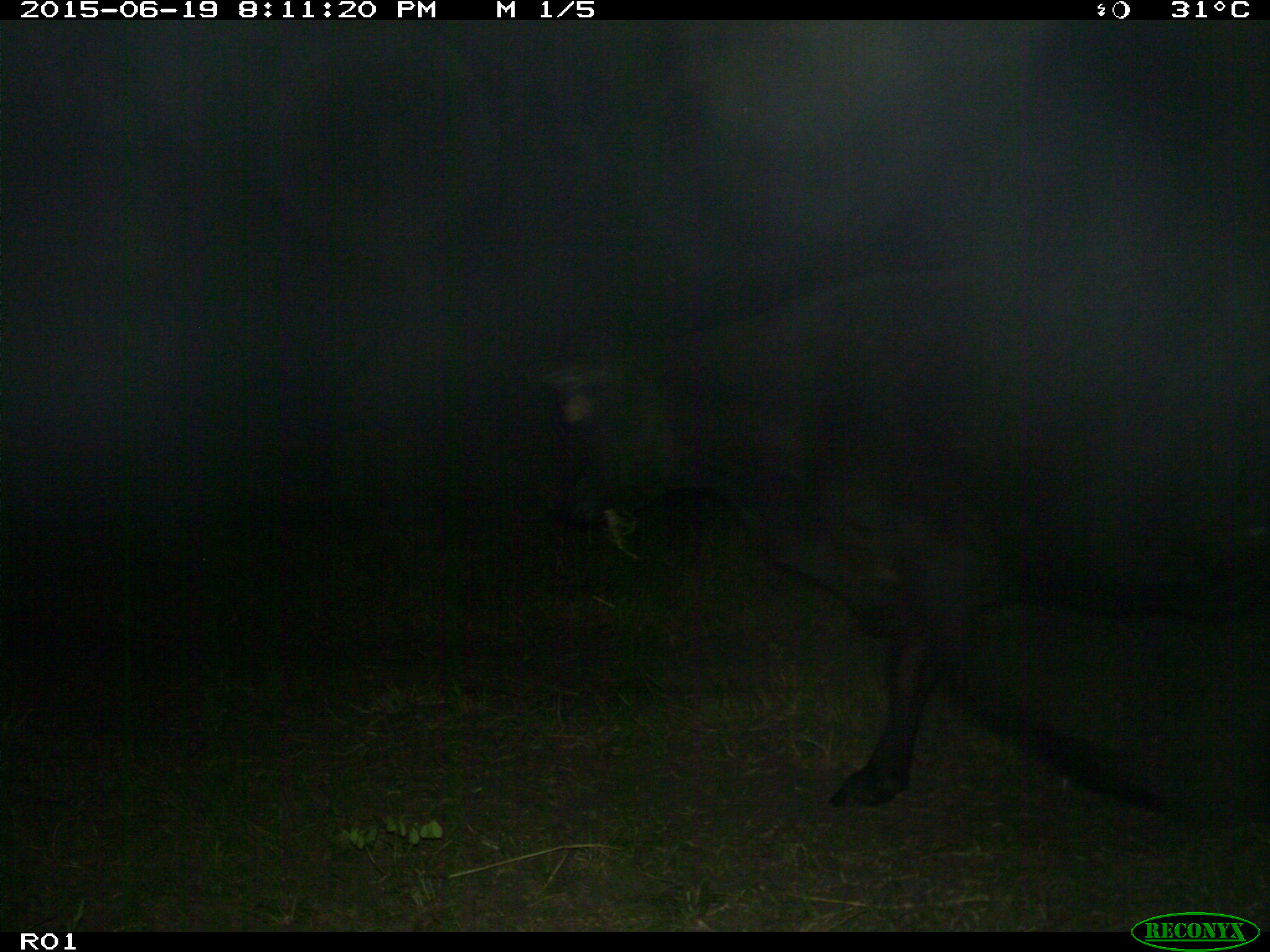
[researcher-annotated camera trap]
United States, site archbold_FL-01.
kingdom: Animalia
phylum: Chordata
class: Mammalia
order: Artiodactyla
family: Bovidae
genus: Bos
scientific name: Bos taurus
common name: domestic cow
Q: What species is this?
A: Bos taurus (domestic cow).